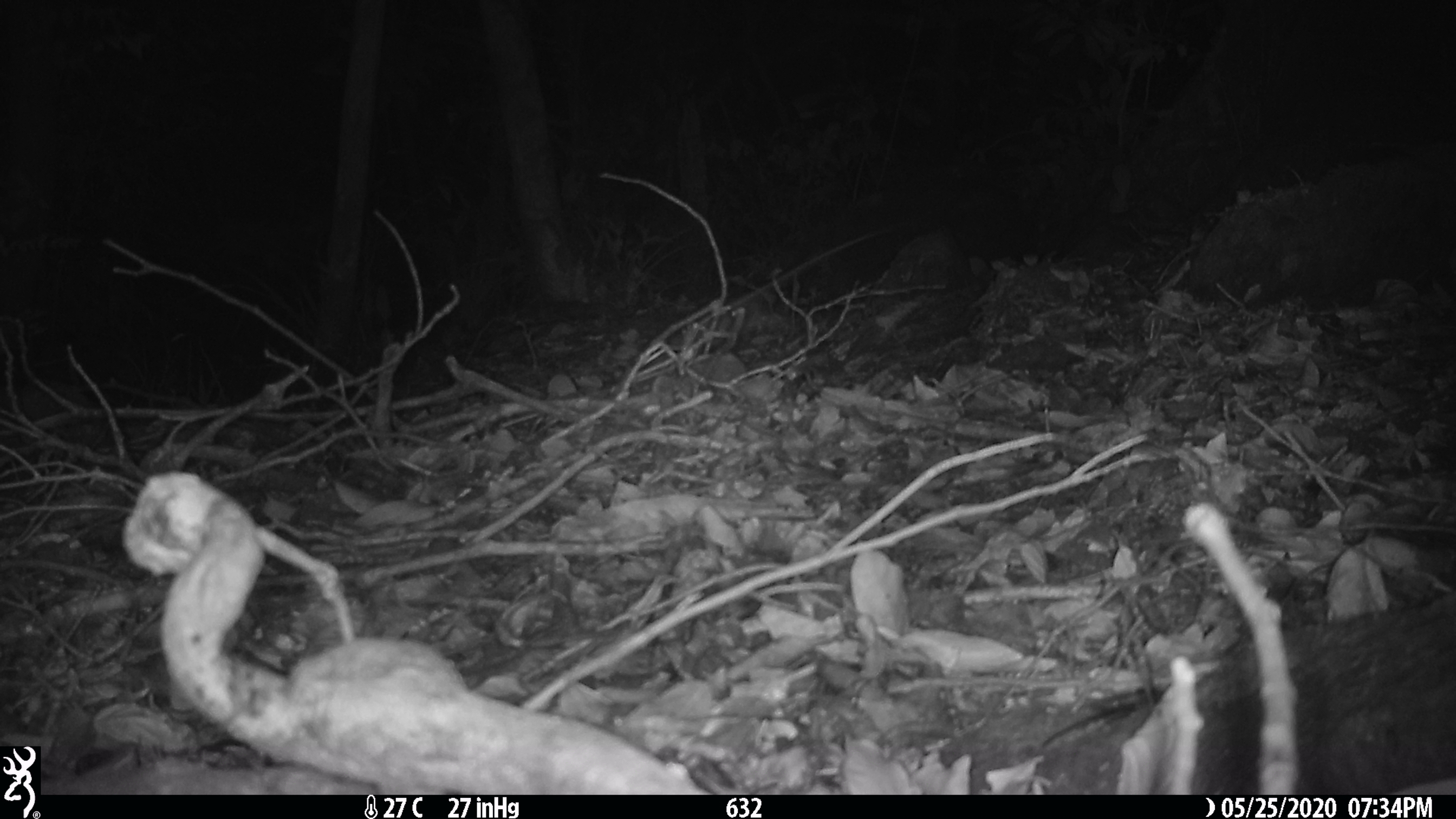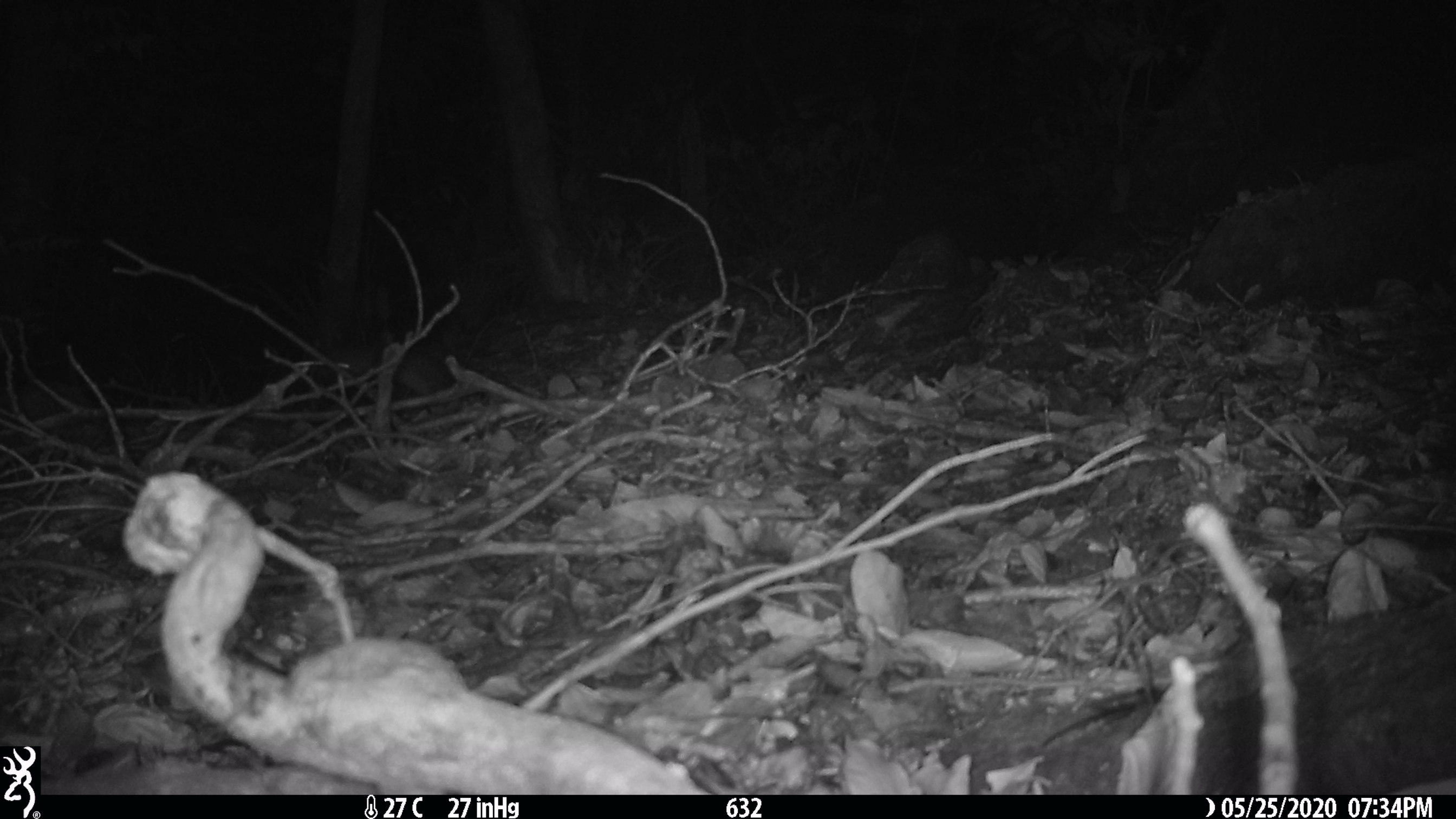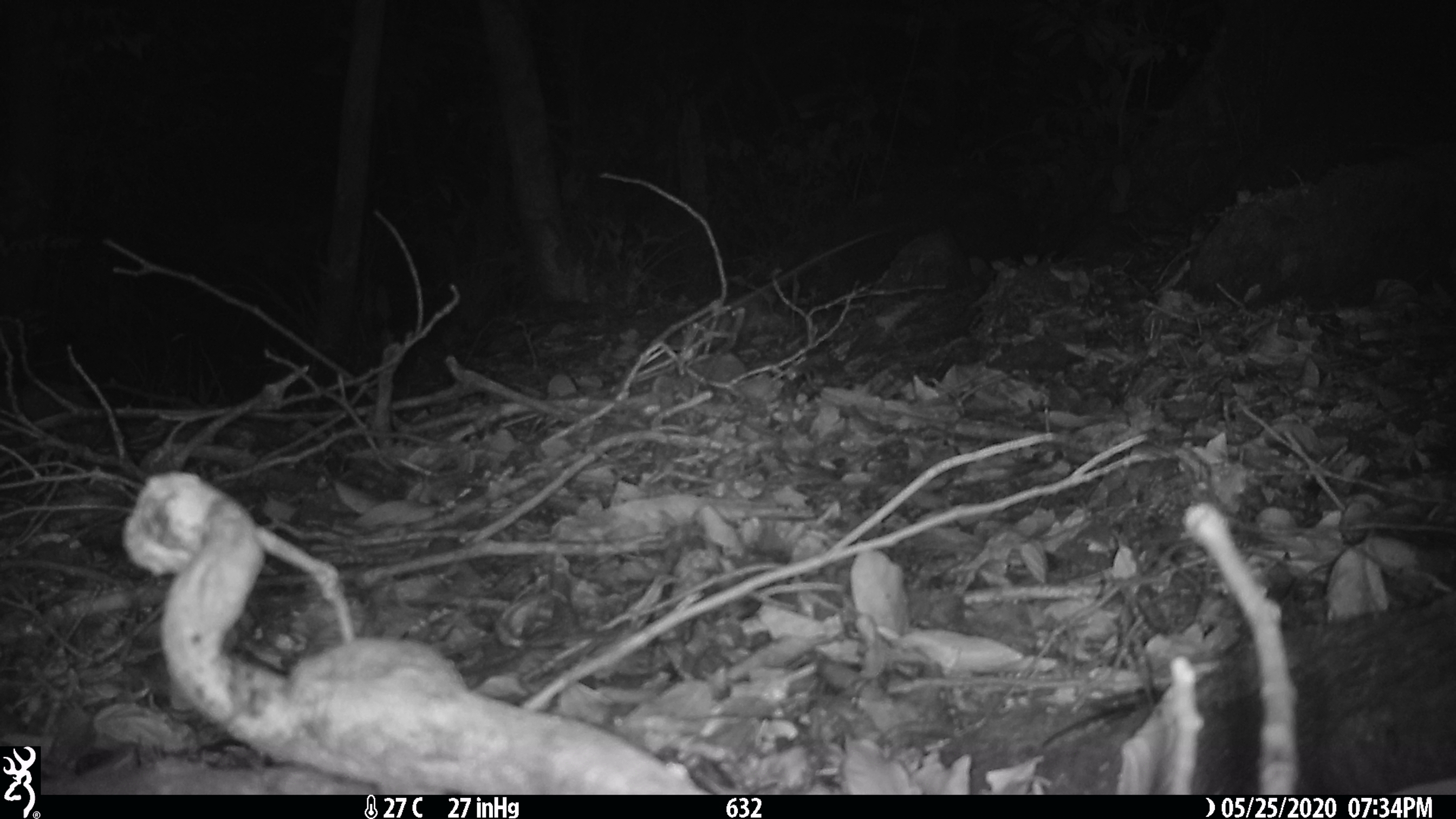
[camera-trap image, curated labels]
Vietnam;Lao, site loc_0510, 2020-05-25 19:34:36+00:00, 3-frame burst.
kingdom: Animalia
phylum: Chordata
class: Mammalia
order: Carnivora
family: Mustelidae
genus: Melogale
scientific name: Melogale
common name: ferret badger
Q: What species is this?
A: Ferret badger (Melogale).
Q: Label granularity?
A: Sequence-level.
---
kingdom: Animalia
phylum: Chordata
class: Mammalia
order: Rodentia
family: Muridae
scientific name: Muridae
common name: old-world mice and rats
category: unidentified murid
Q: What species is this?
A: Unidentified murid (old-world mice and rats) (Muridae).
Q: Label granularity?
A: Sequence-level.